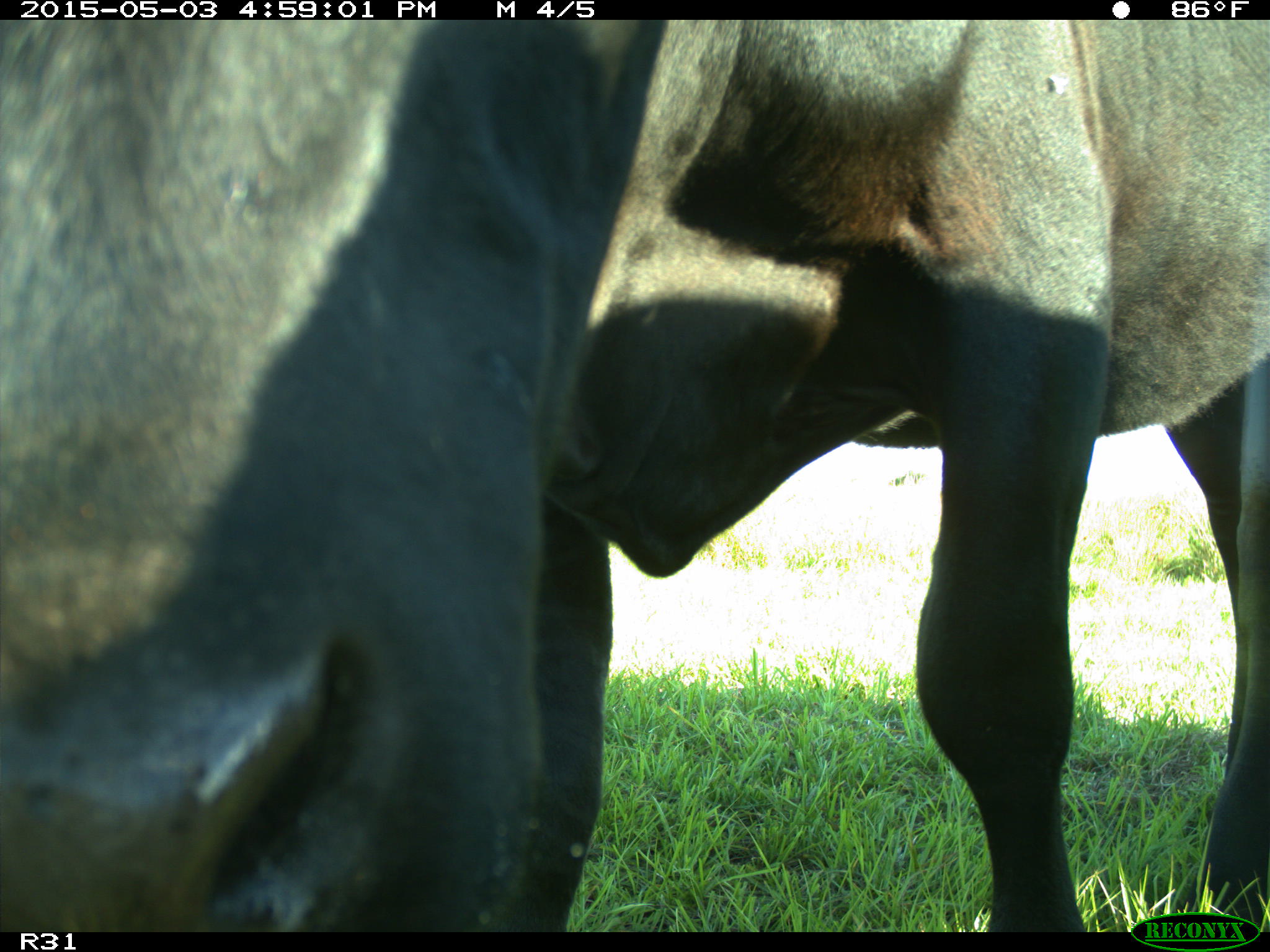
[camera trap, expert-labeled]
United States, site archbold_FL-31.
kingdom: Animalia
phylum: Chordata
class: Mammalia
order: Artiodactyla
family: Bovidae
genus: Bos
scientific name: Bos taurus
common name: domestic cow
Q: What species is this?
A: Bos taurus (domestic cow).